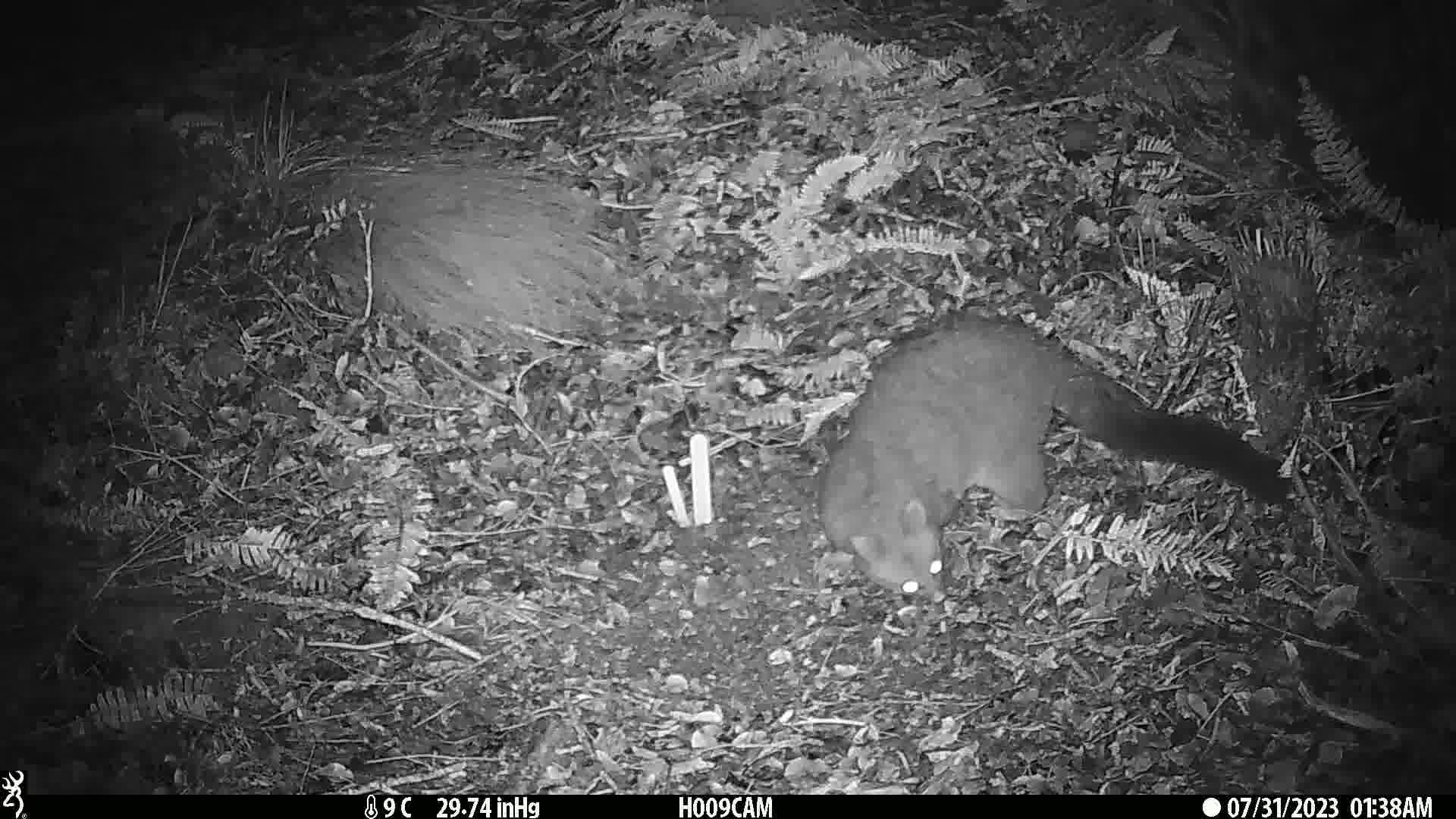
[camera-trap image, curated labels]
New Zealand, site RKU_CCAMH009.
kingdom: Animalia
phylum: Chordata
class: Mammalia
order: Diprotodontia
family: Phalangeridae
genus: Trichosurus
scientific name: Trichosurus vulpecula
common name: common brushtail possum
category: possum